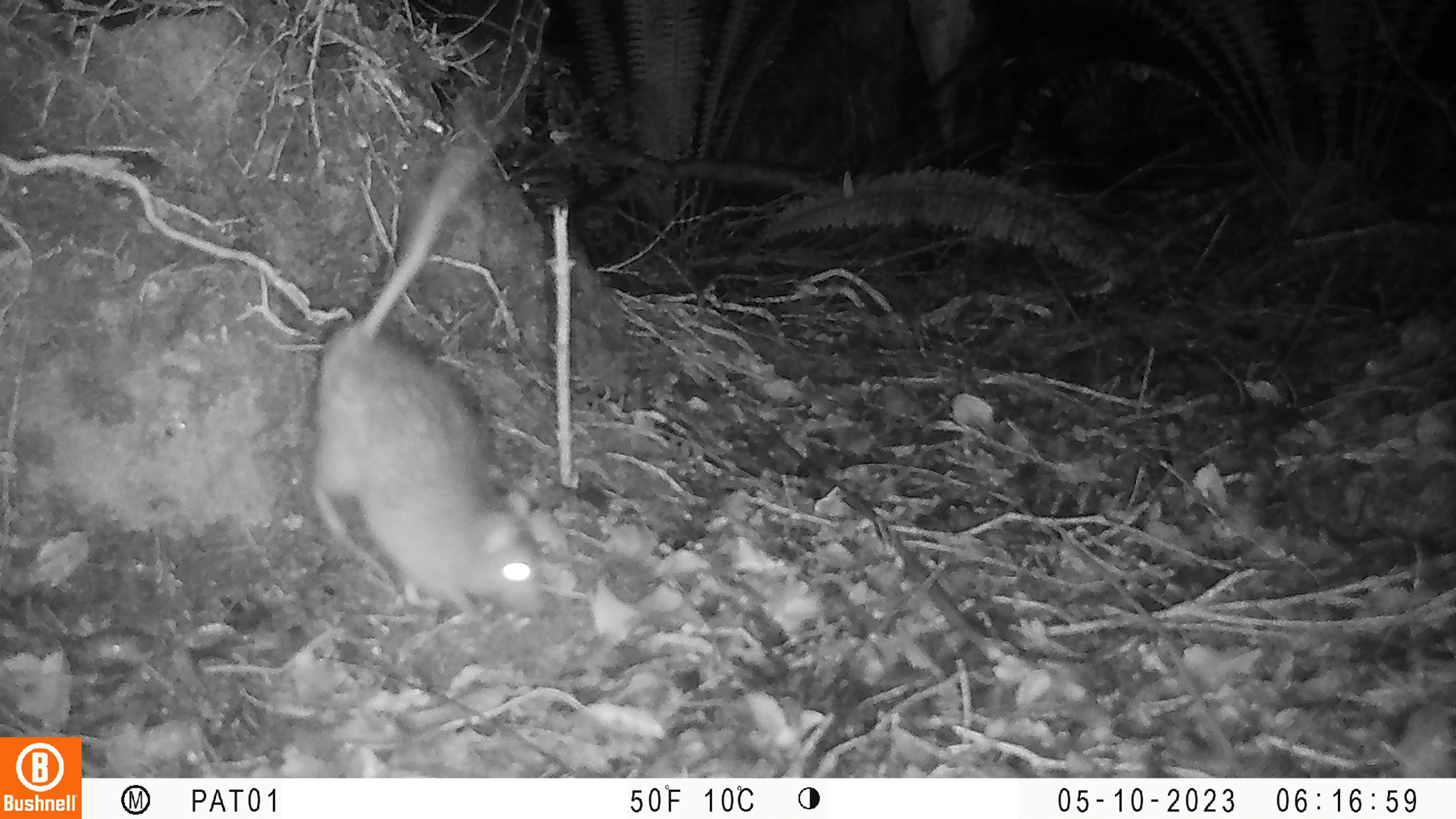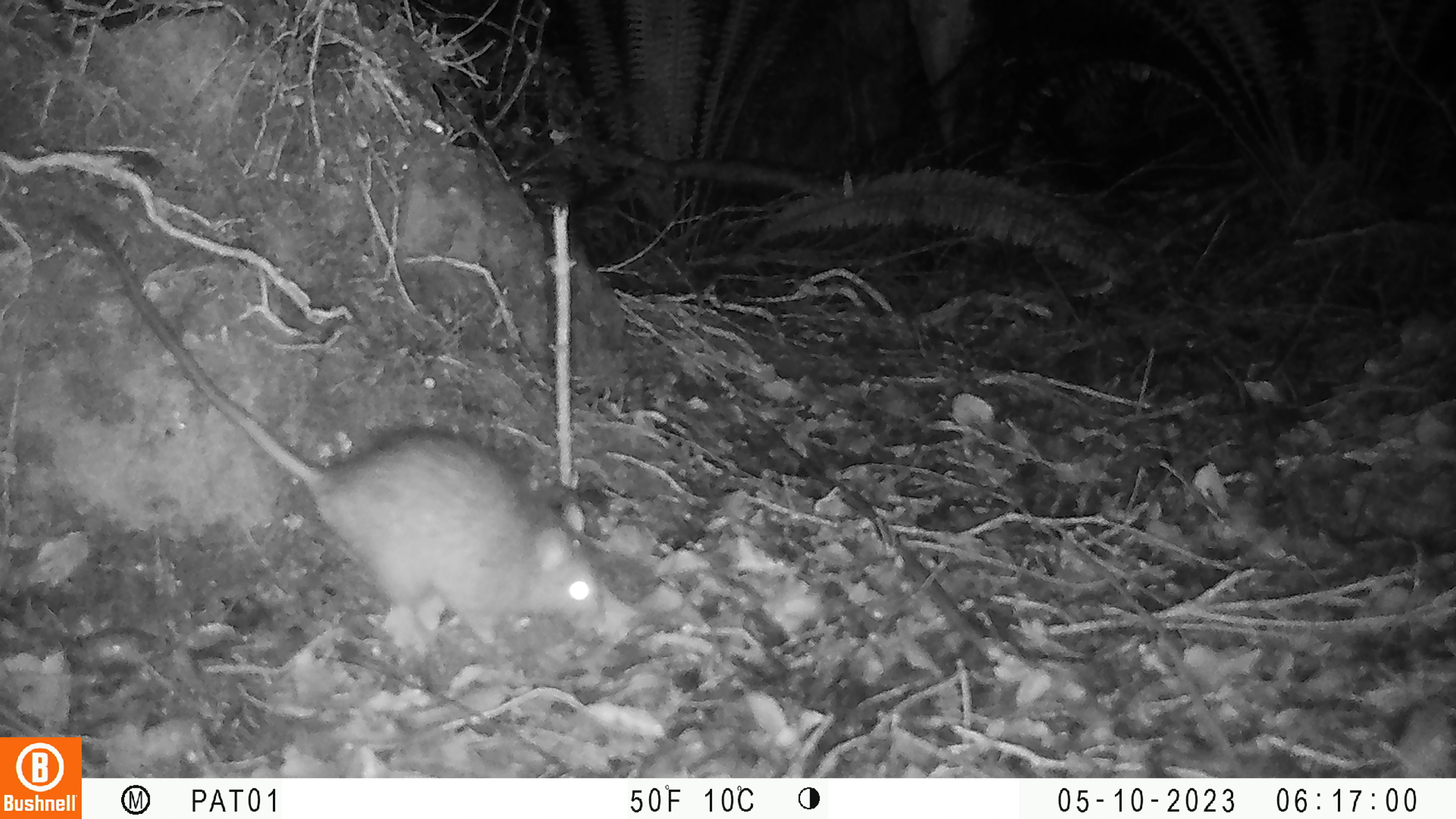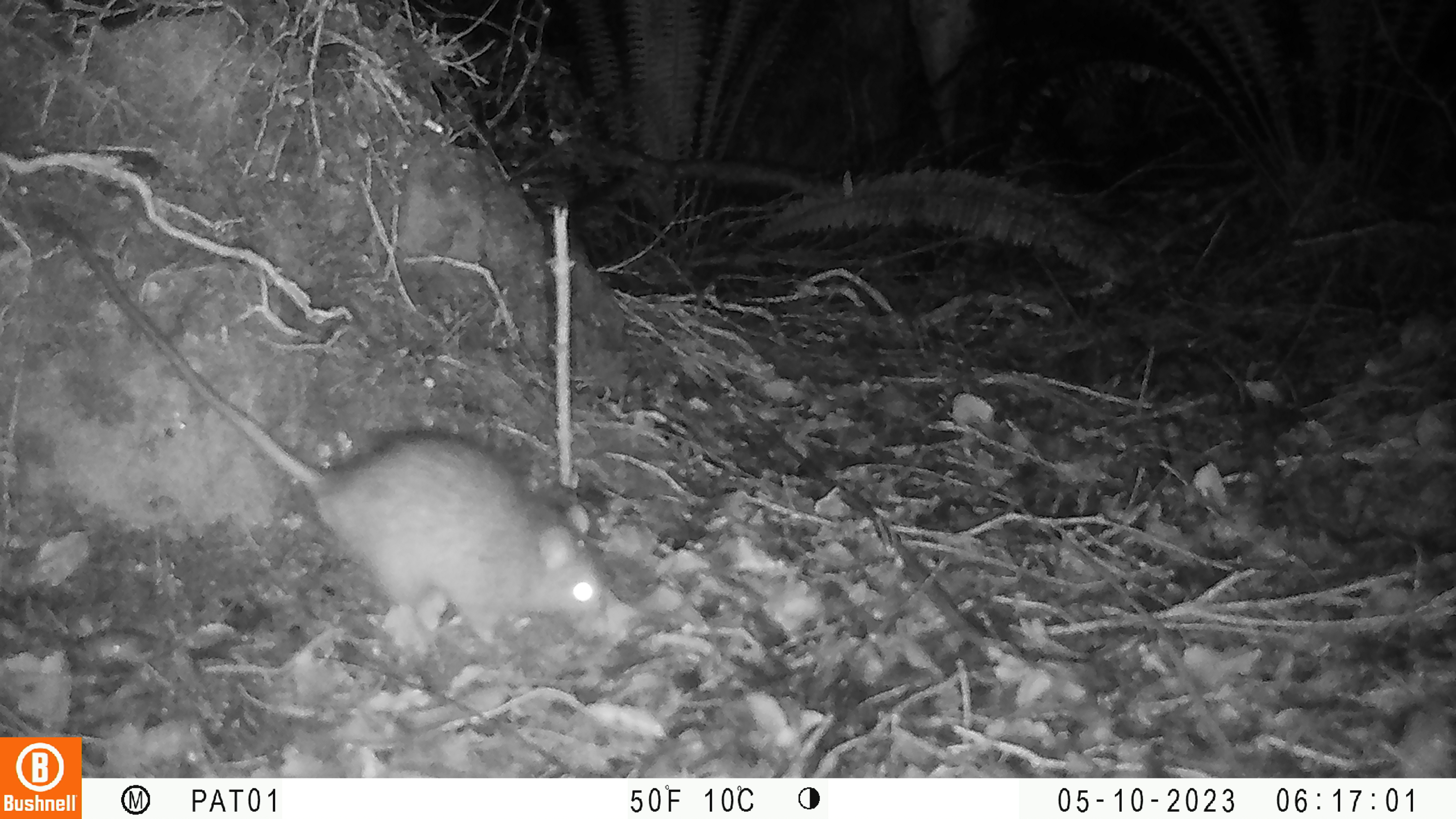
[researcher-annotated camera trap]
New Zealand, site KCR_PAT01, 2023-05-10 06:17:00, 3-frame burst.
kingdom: Animalia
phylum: Chordata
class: Mammalia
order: Rodentia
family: Muridae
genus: Rattus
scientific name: Rattus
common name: rat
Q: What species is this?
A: Rat (Rattus).